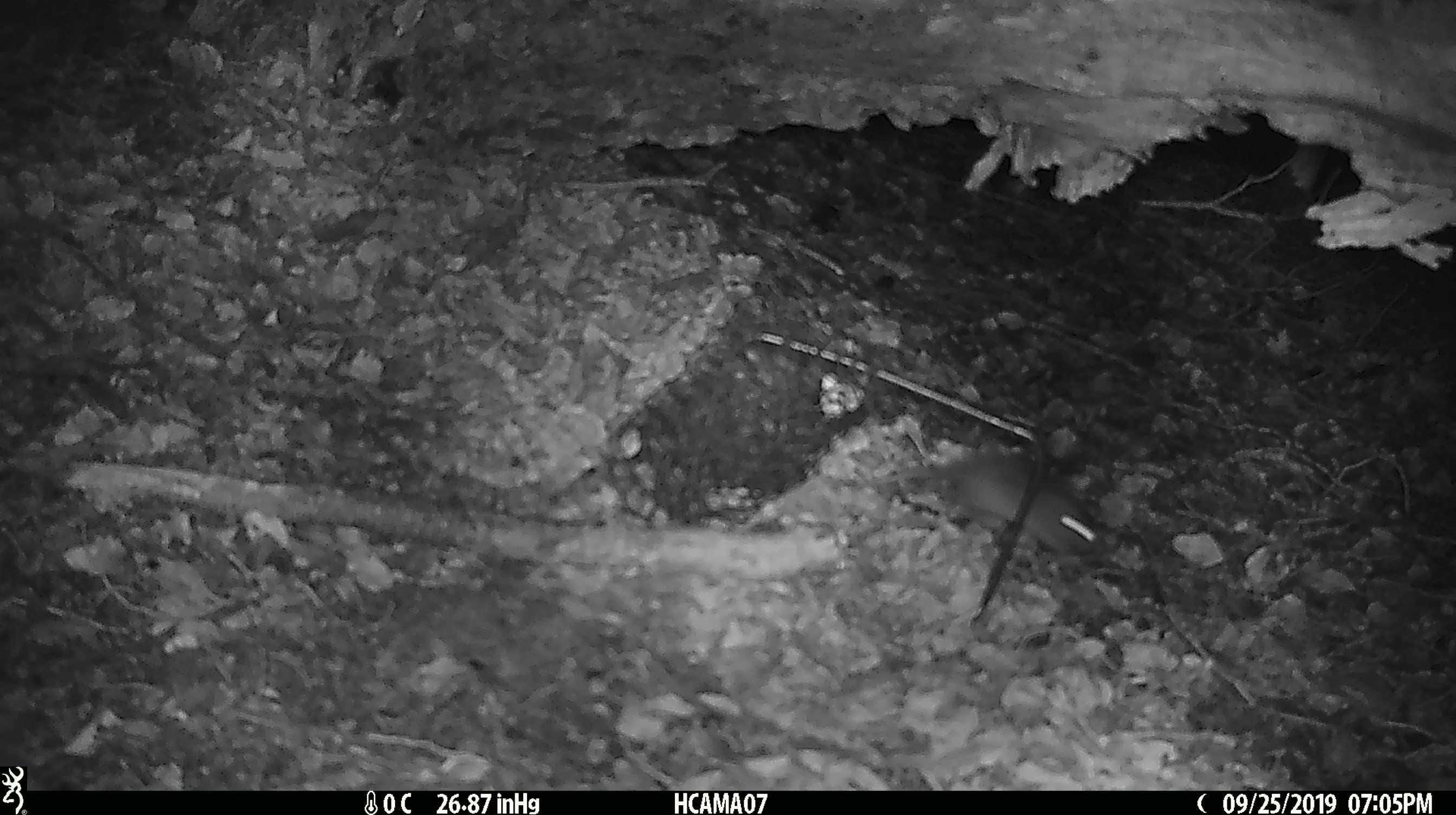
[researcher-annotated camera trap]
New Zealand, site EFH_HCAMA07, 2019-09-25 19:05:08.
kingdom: Animalia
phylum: Chordata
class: Mammalia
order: Rodentia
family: Muridae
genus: Mus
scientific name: Mus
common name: mouse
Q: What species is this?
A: Mouse (Mus).